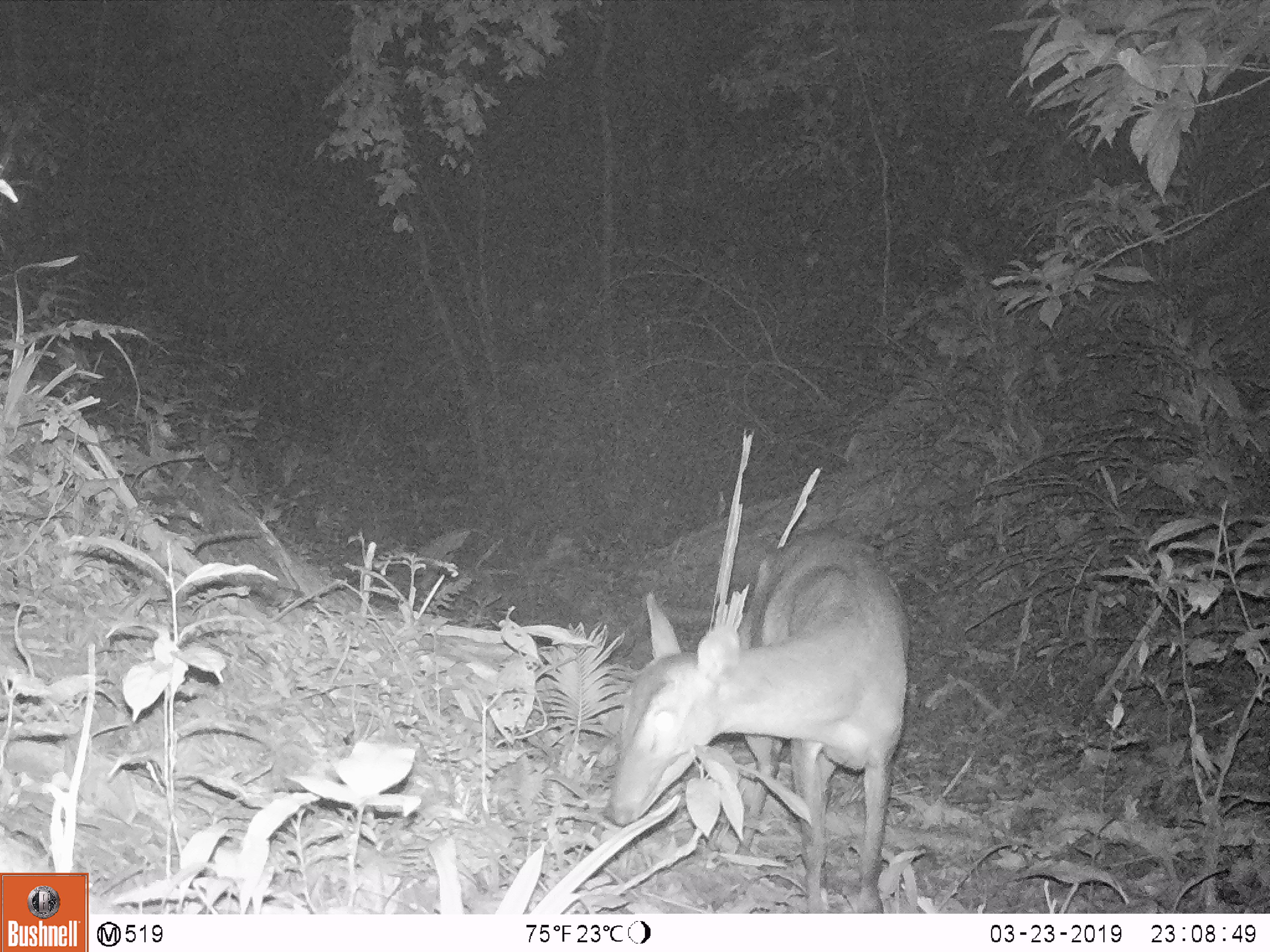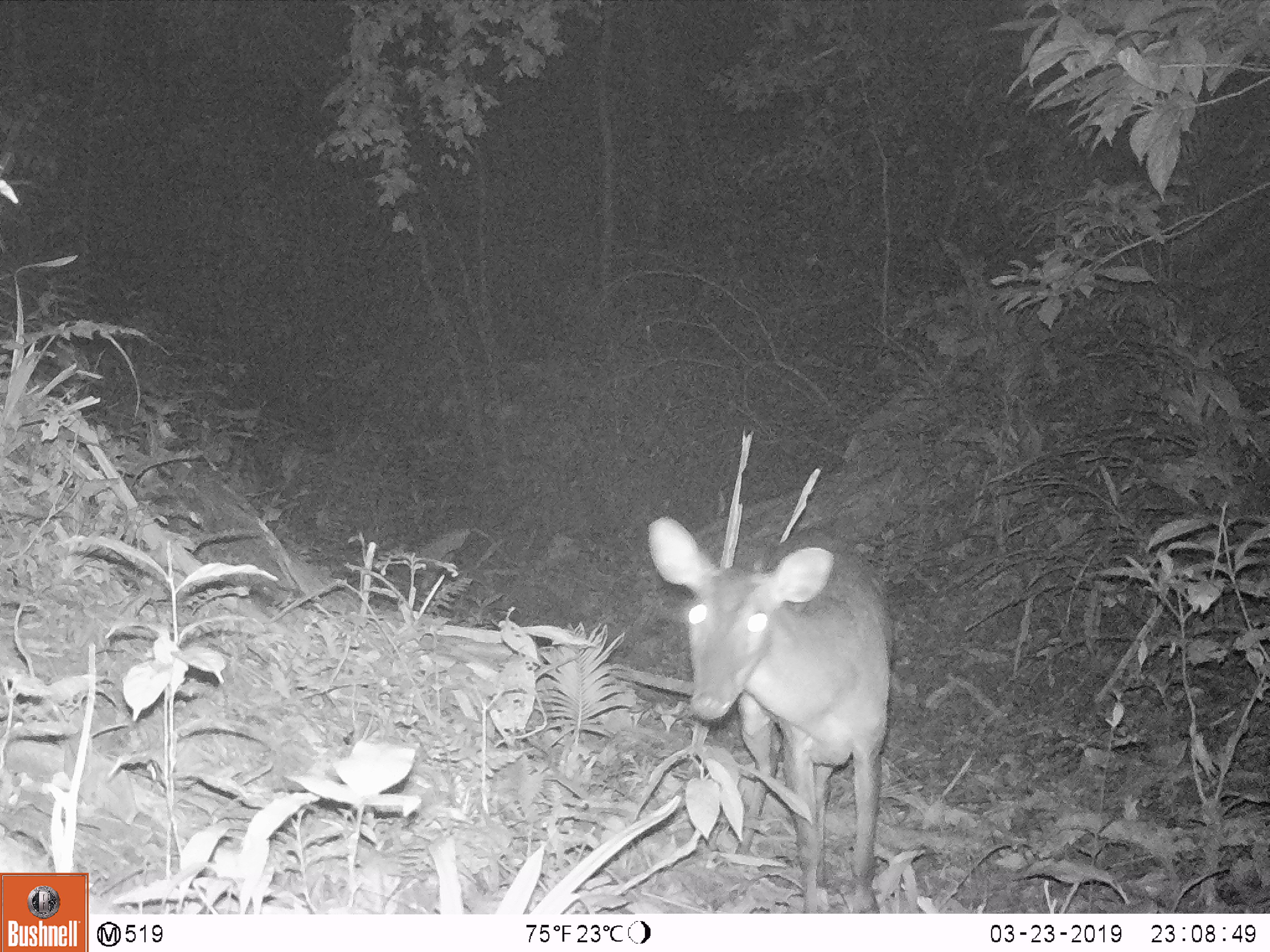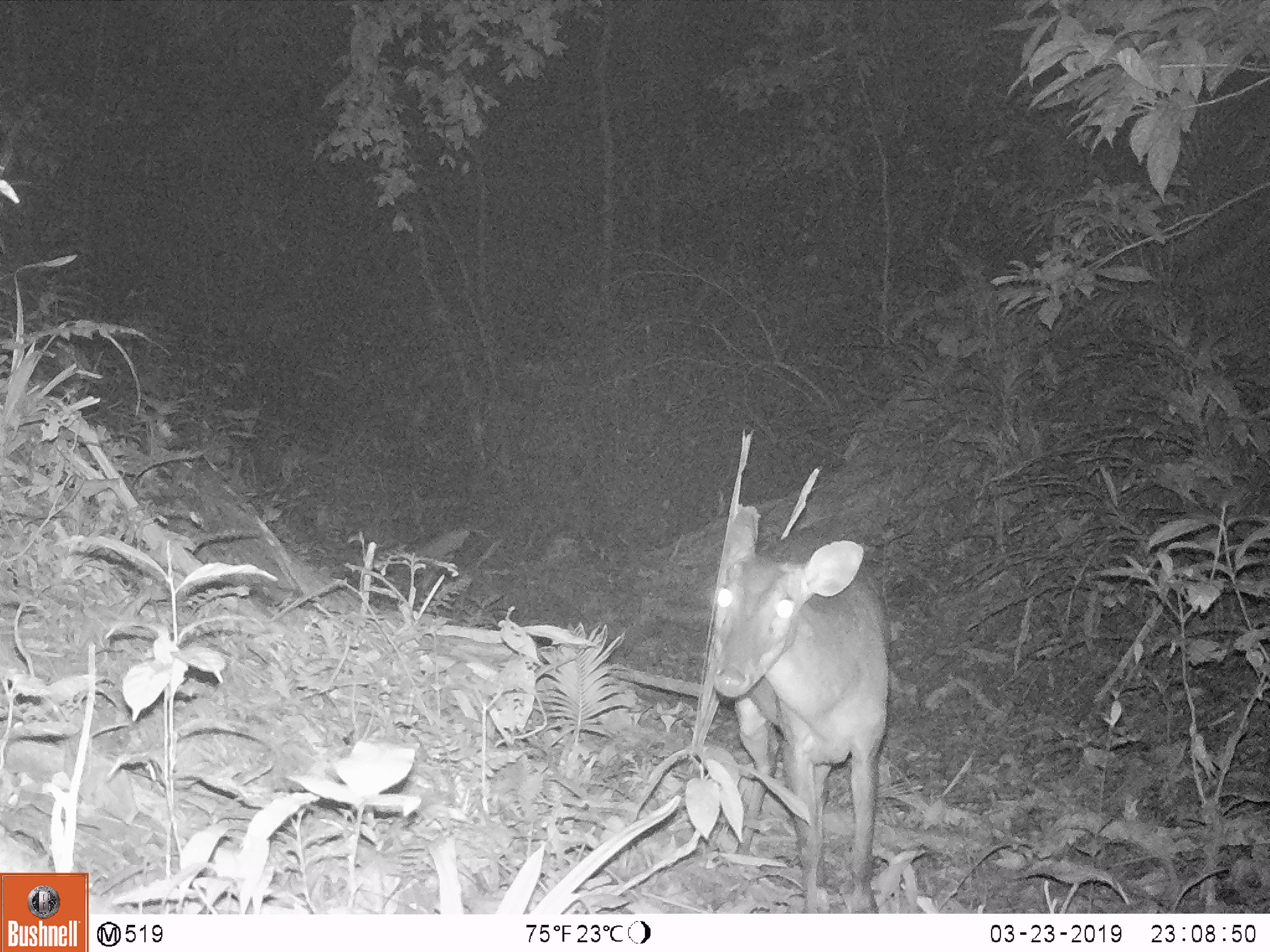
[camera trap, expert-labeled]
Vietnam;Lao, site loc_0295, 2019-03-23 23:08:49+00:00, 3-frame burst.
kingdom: Animalia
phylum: Chordata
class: Mammalia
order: Artiodactyla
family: Cervidae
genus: Muntiacus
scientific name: Muntiacus vuquangensis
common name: large-antlered muntjac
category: large antlered muntjac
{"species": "large antlered muntjac (large-antlered muntjac) (Muntiacus vuquangensis)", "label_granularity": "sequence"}